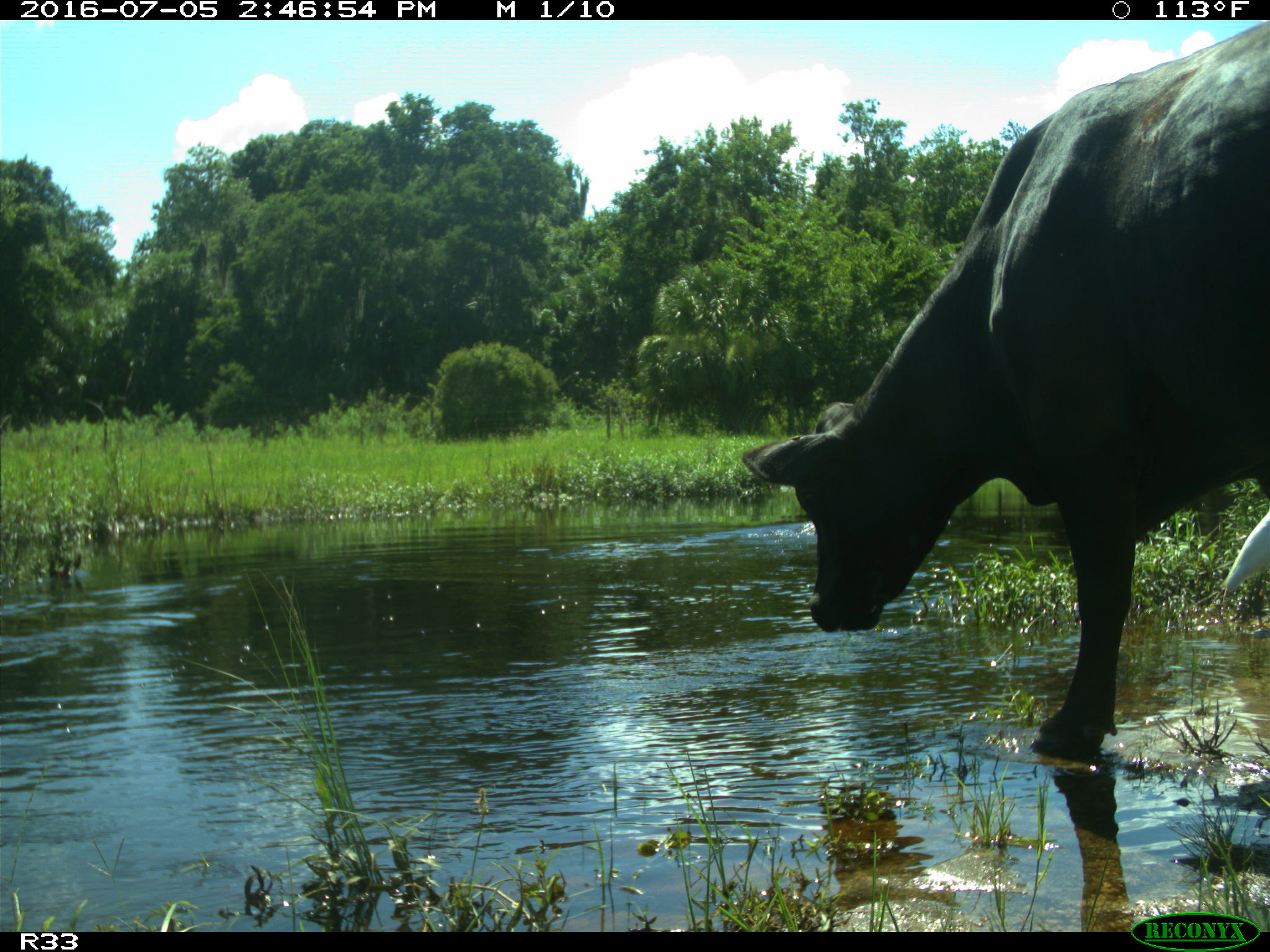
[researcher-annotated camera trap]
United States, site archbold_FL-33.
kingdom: Animalia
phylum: Chordata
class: Mammalia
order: Artiodactyla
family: Bovidae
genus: Bos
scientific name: Bos taurus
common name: domestic cow